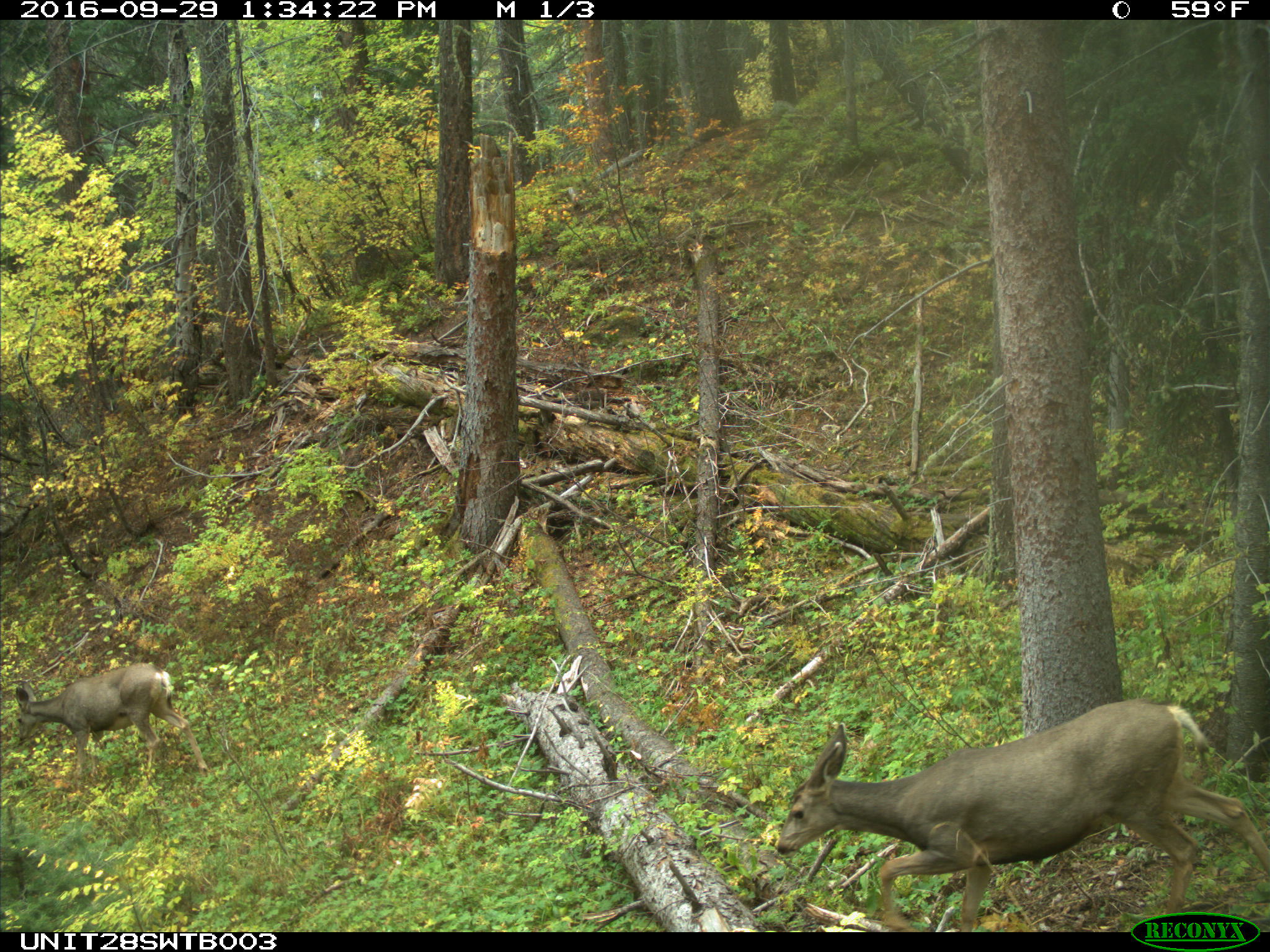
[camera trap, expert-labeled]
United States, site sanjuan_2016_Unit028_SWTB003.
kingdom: Animalia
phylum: Chordata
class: Mammalia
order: Artiodactyla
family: Cervidae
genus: Odocoileus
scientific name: Odocoileus hemionus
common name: mule deer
Odocoileus hemionus (mule deer).